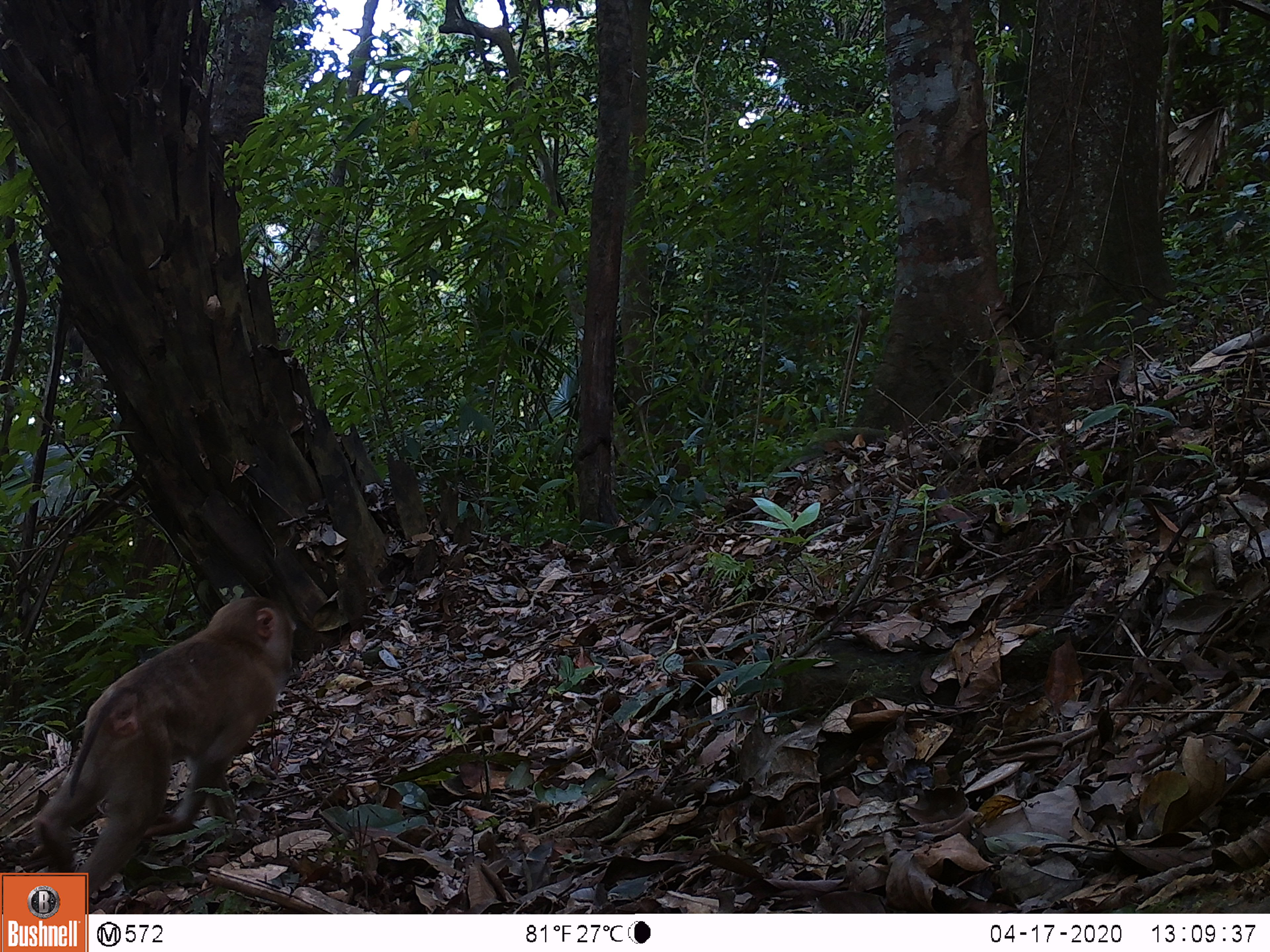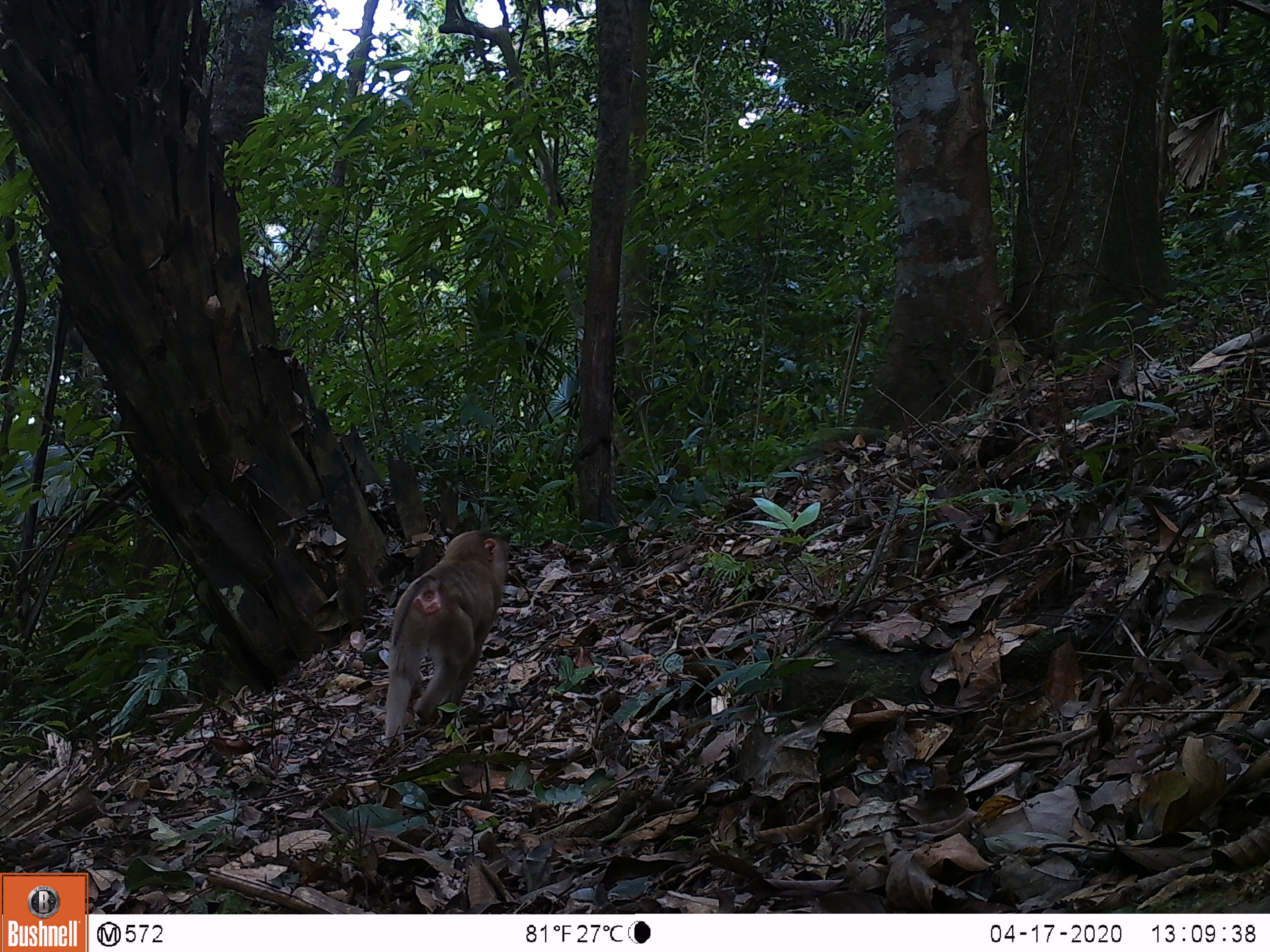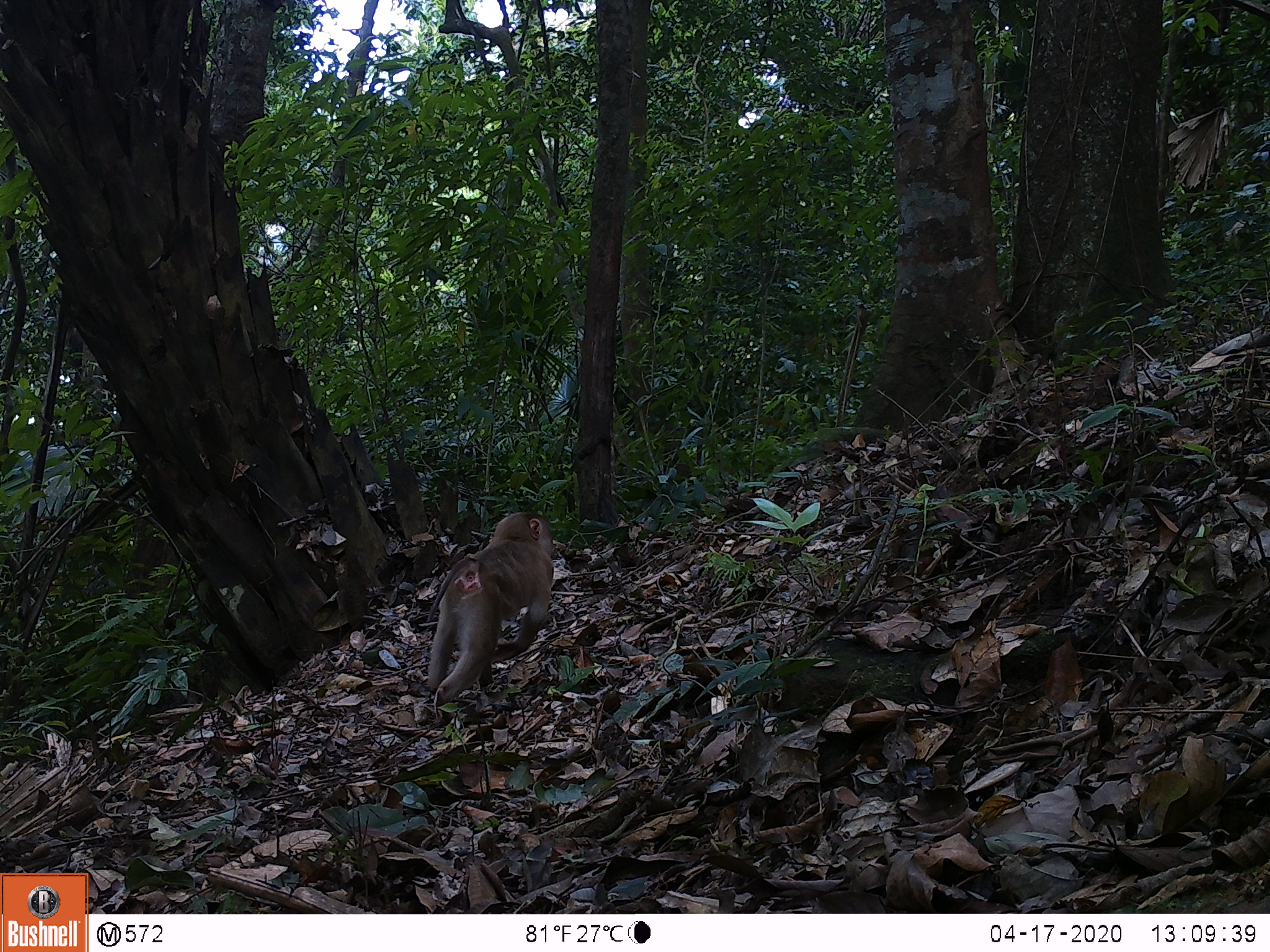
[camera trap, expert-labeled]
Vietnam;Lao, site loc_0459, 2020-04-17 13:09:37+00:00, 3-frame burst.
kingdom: Animalia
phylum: Chordata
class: Mammalia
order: Primates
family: Cercopithecidae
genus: Macaca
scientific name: Macaca nemestrina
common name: pig-tailed macaque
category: pig tailed macaque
Pig tailed macaque (pig-tailed macaque) (Macaca nemestrina). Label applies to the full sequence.